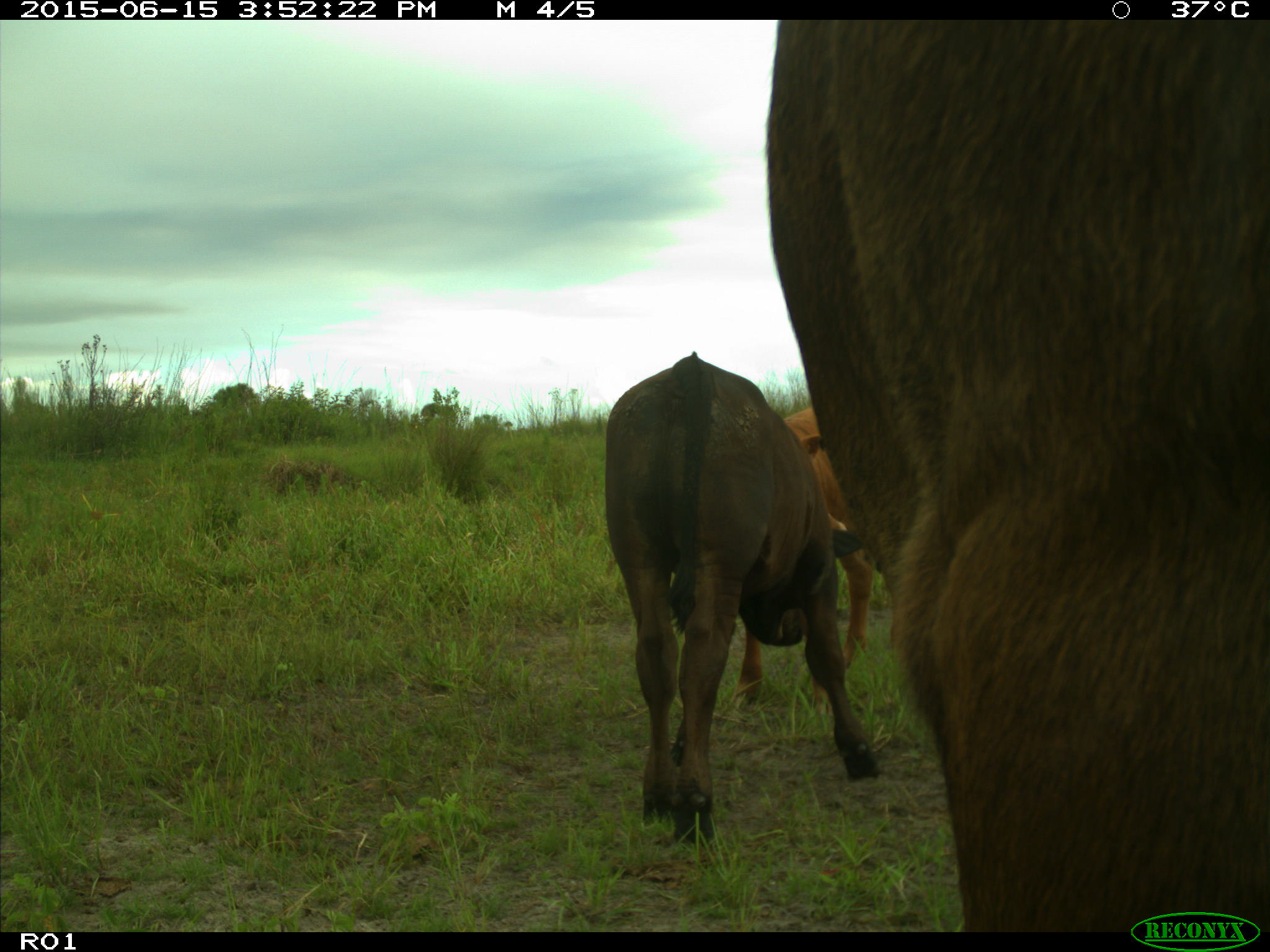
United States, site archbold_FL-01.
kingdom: Animalia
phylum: Chordata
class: Mammalia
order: Artiodactyla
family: Bovidae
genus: Bos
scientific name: Bos taurus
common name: domestic cow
Bos taurus (domestic cow).